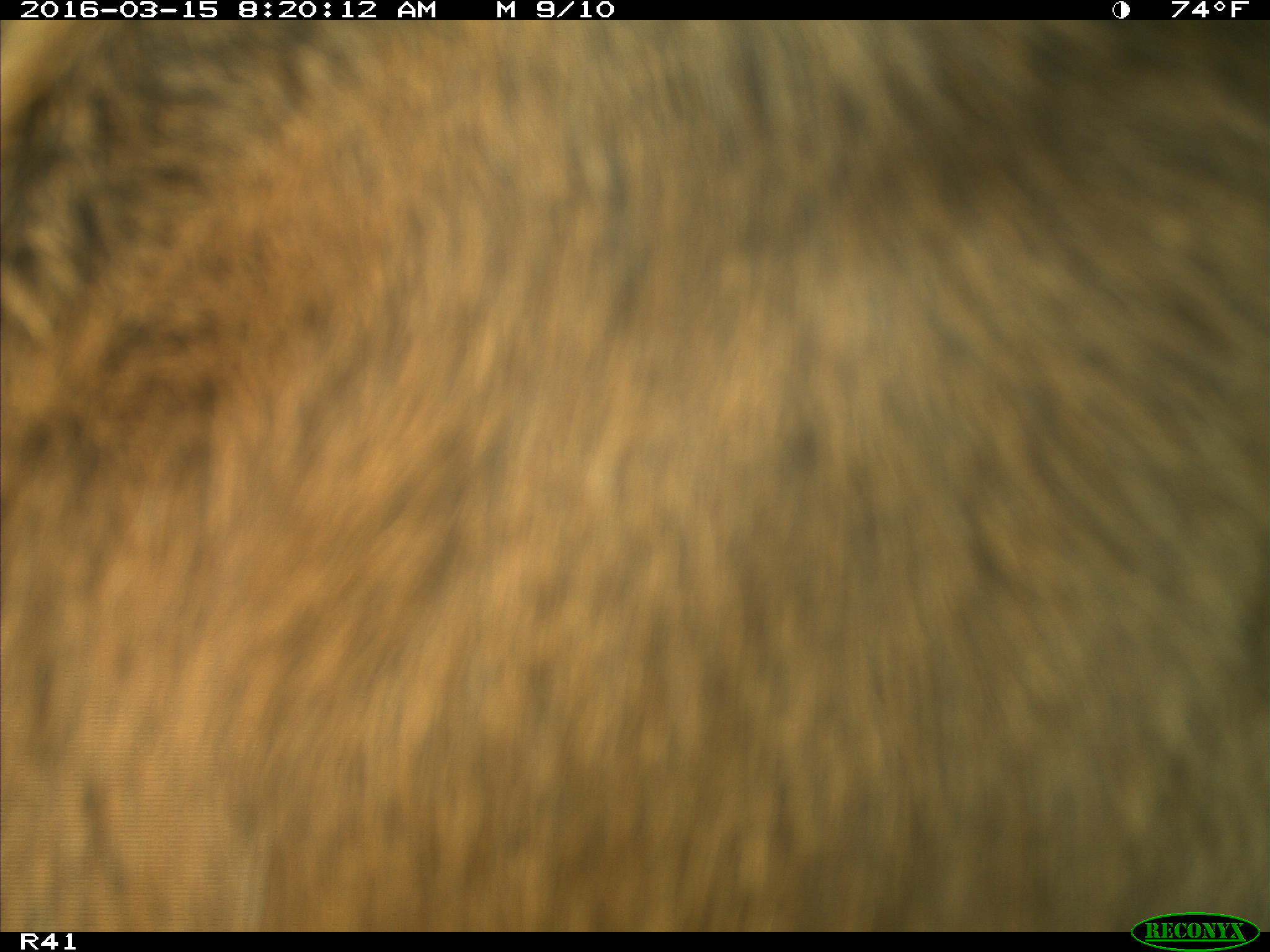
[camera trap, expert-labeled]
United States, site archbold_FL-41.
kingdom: Animalia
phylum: Chordata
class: Mammalia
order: Artiodactyla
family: Bovidae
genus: Bos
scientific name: Bos taurus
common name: domestic cow